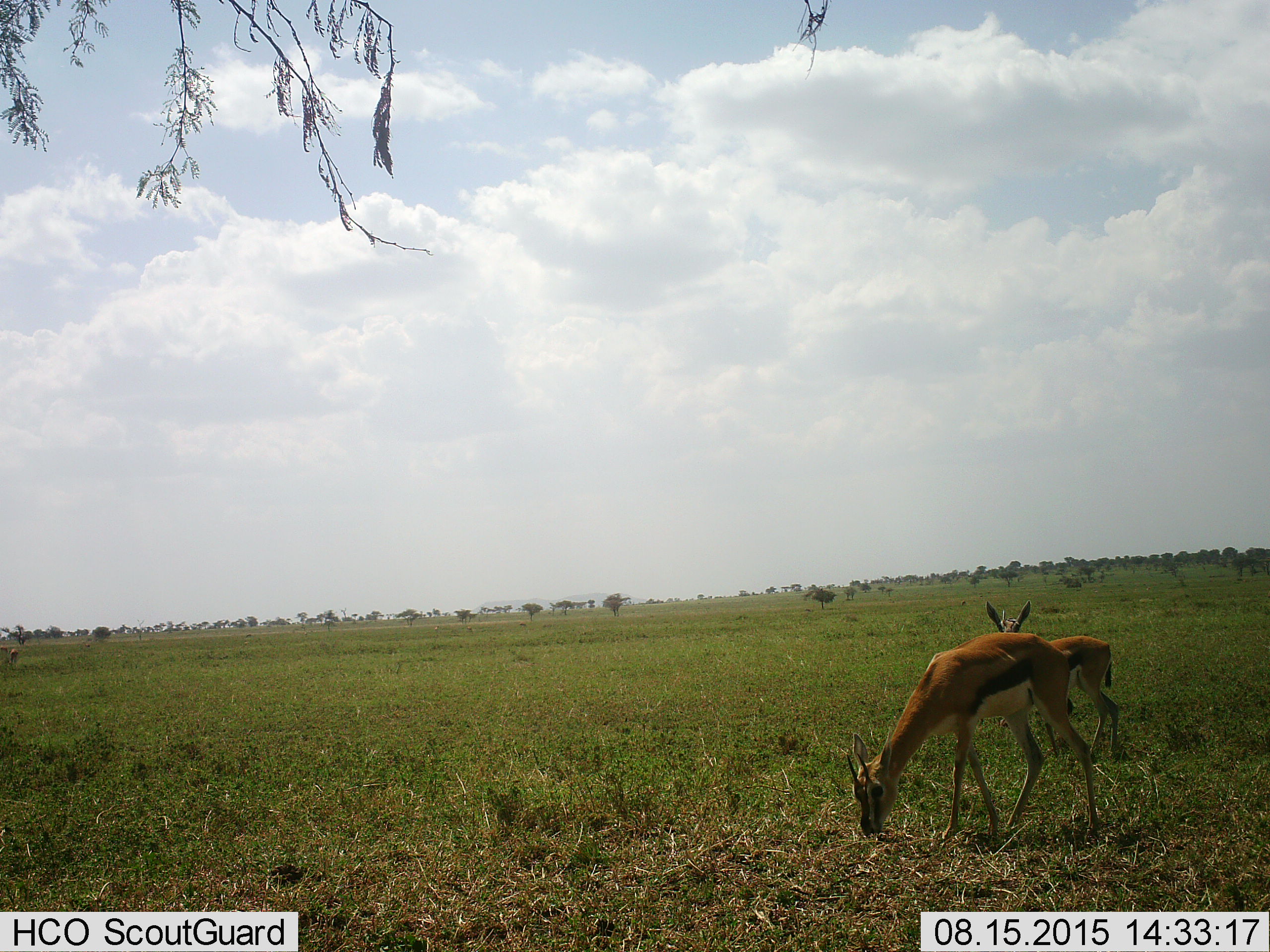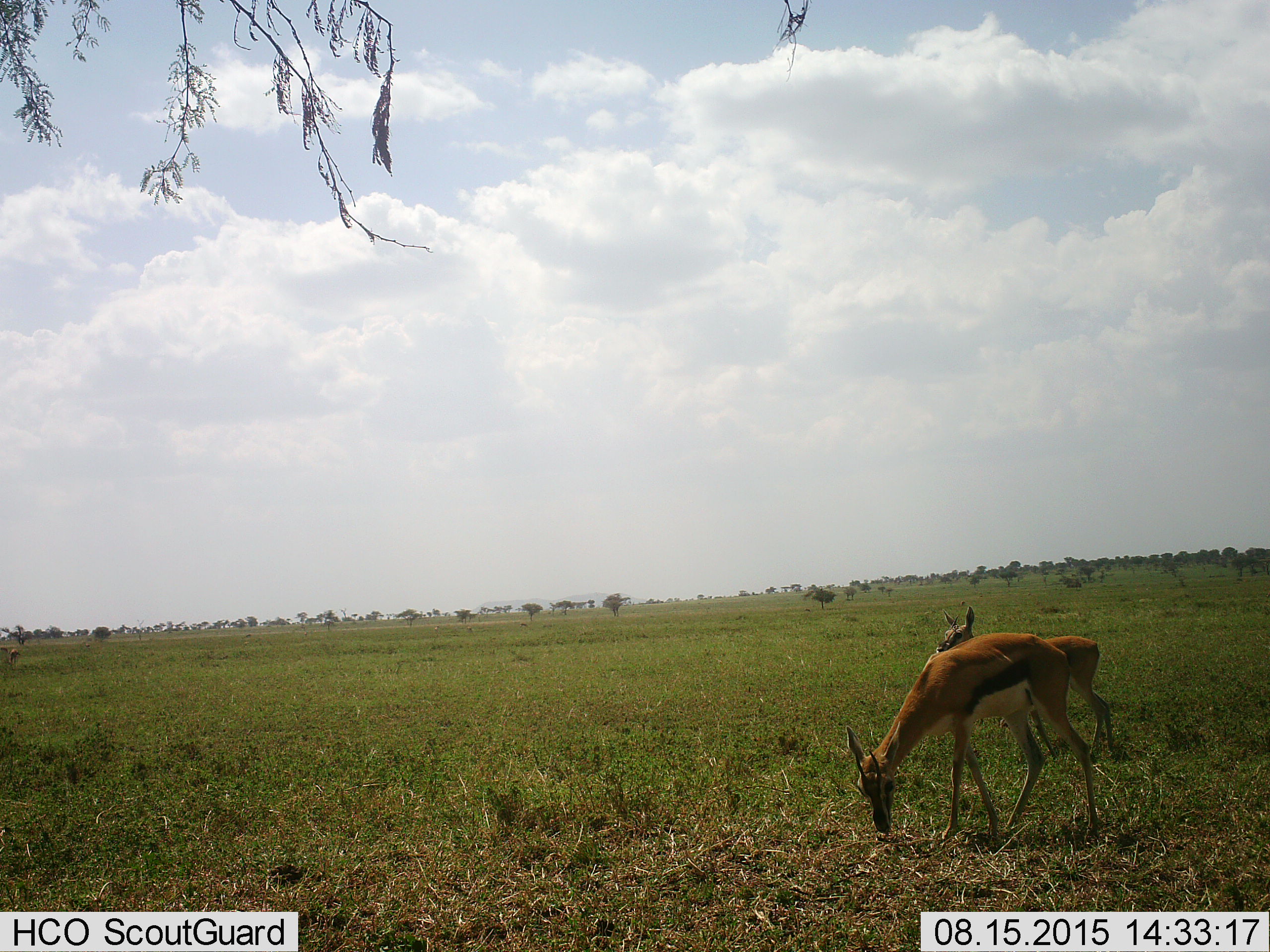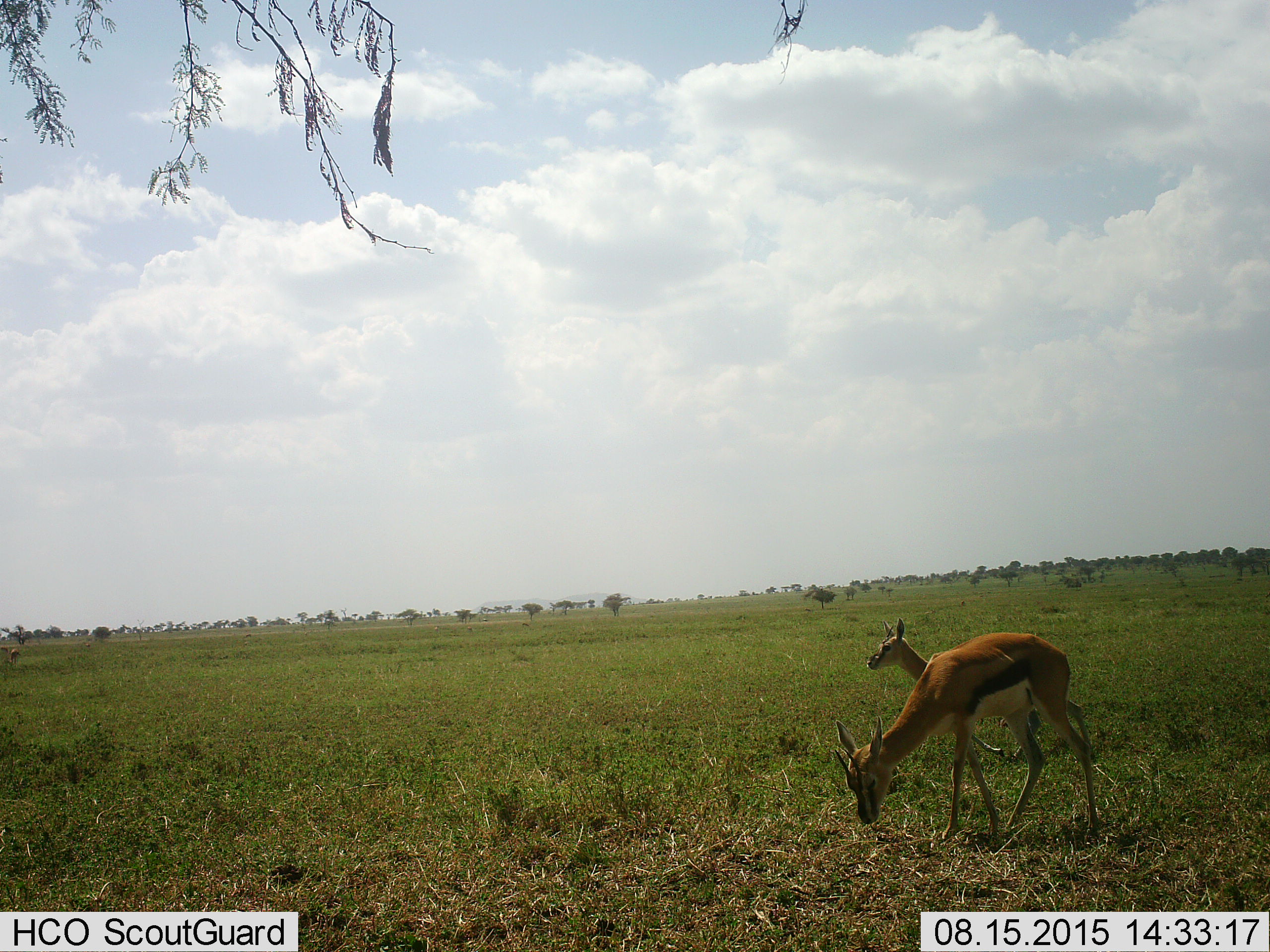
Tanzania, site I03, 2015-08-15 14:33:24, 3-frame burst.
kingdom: Animalia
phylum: Chordata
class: Mammalia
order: Artiodactyla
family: Bovidae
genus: Eudorcas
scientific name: Eudorcas thomsonii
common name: thomson's gazelle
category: gazellethomsons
Gazellethomsons (thomson's gazelle) (Eudorcas thomsonii), count 2. Behavior (volunteer vote fractions): standing 57%, resting 14%, moving 14%, interacting 0%. Young present (vote fraction): 14%. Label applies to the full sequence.